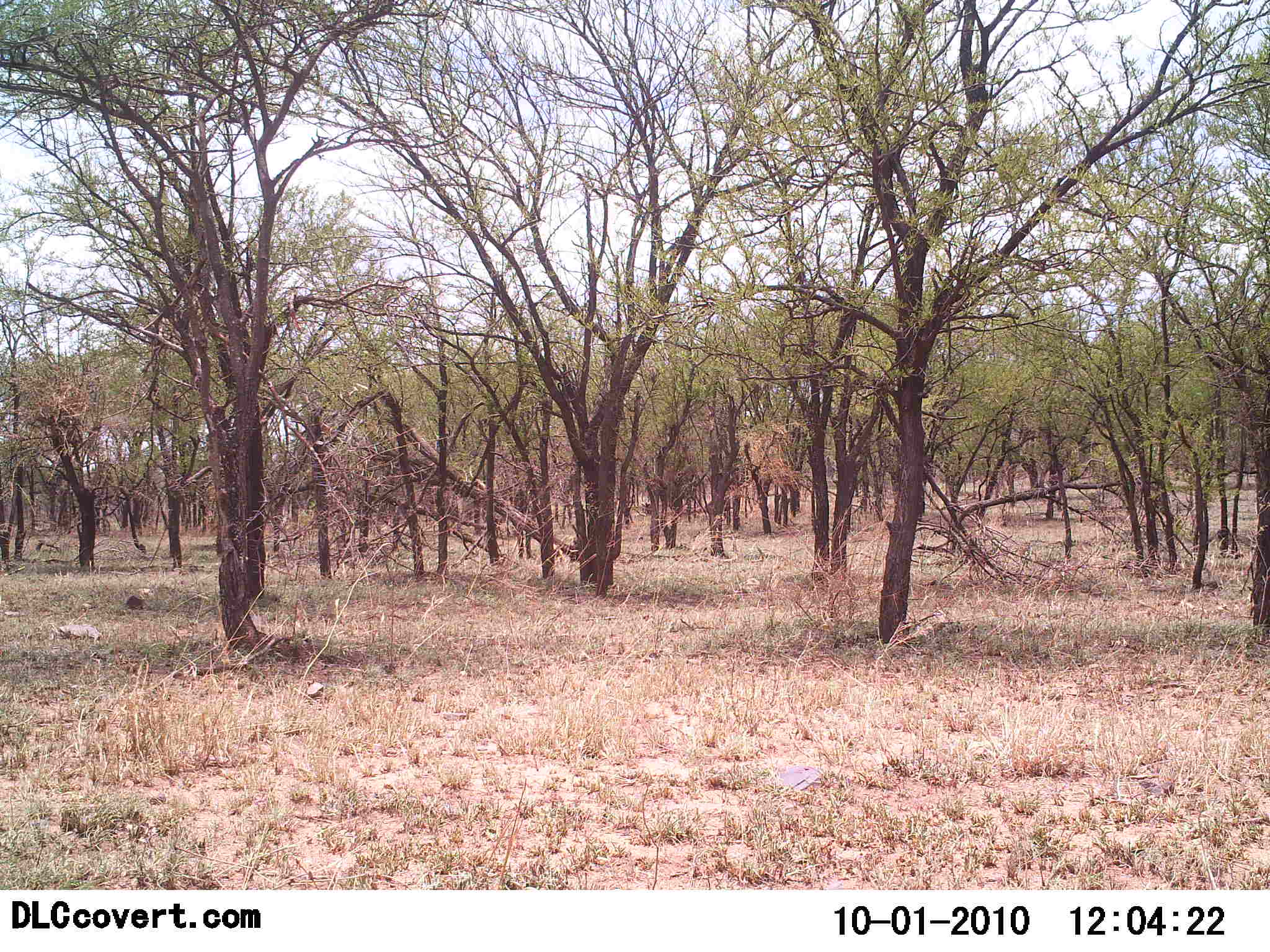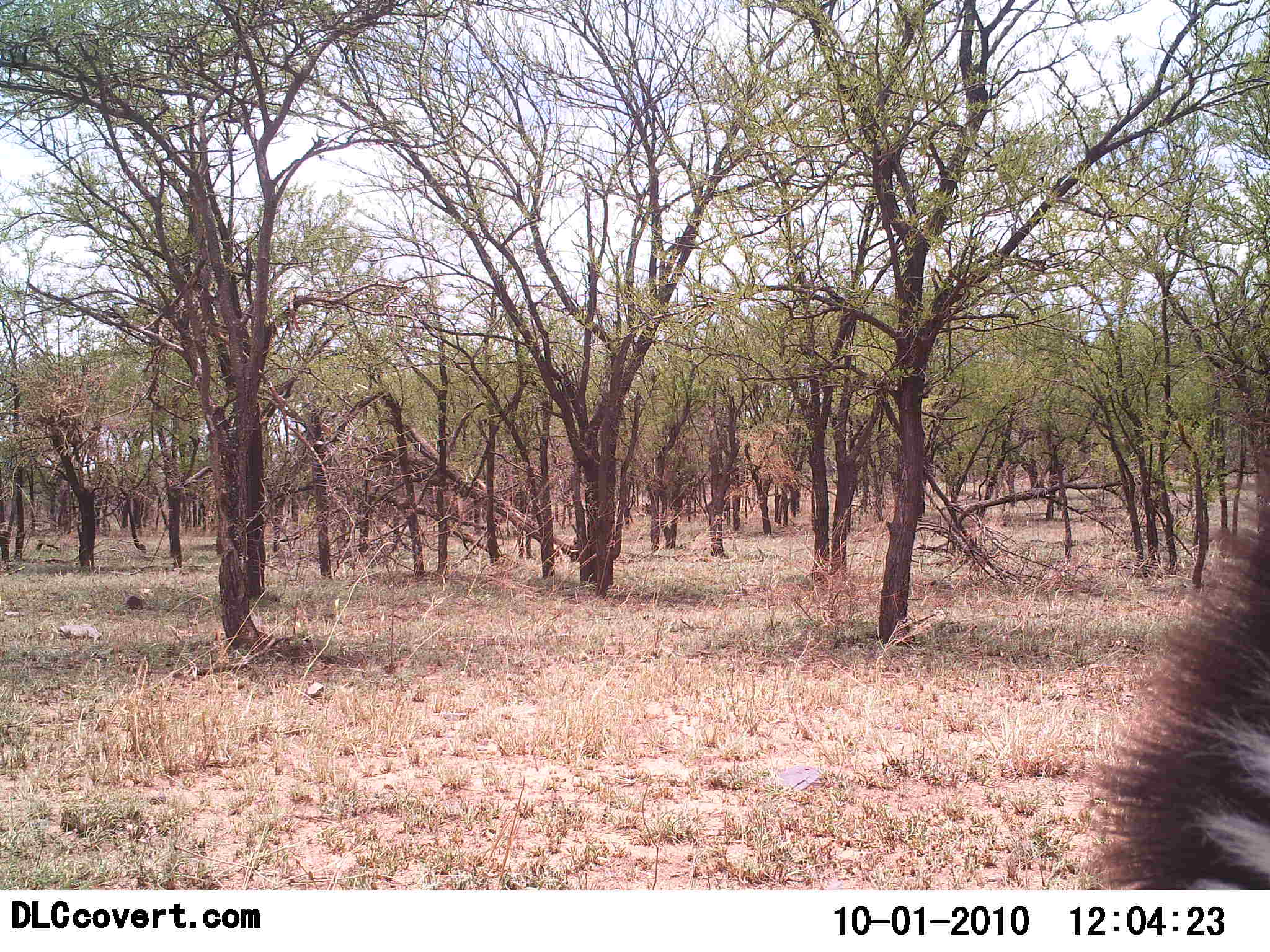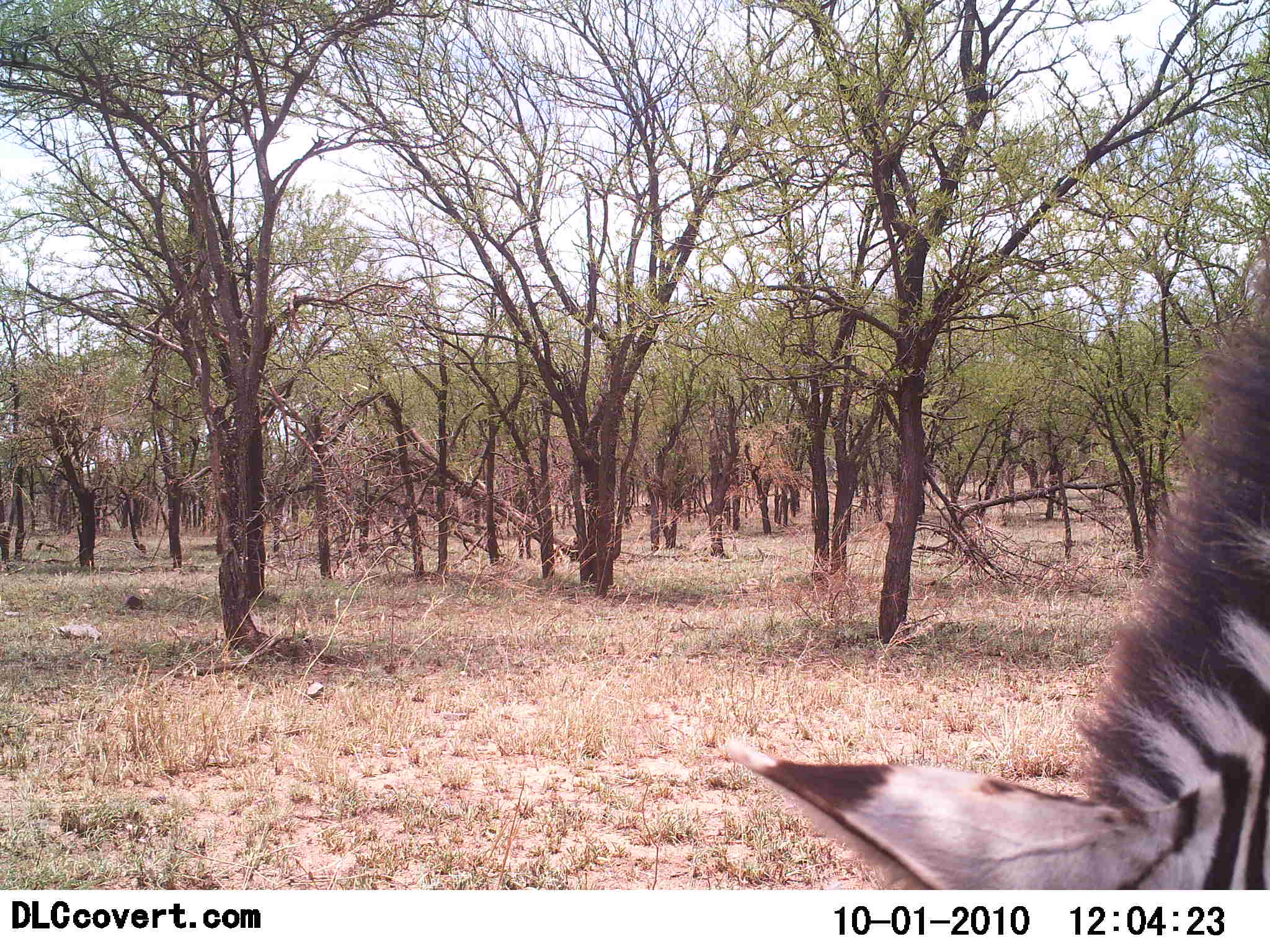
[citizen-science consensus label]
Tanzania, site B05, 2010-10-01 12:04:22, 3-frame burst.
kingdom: Animalia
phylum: Chordata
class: Mammalia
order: Perissodactyla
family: Equidae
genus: Equus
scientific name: Equus quagga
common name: plains zebra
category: zebra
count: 1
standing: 12%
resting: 0%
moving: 6%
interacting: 0%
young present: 0%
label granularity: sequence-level